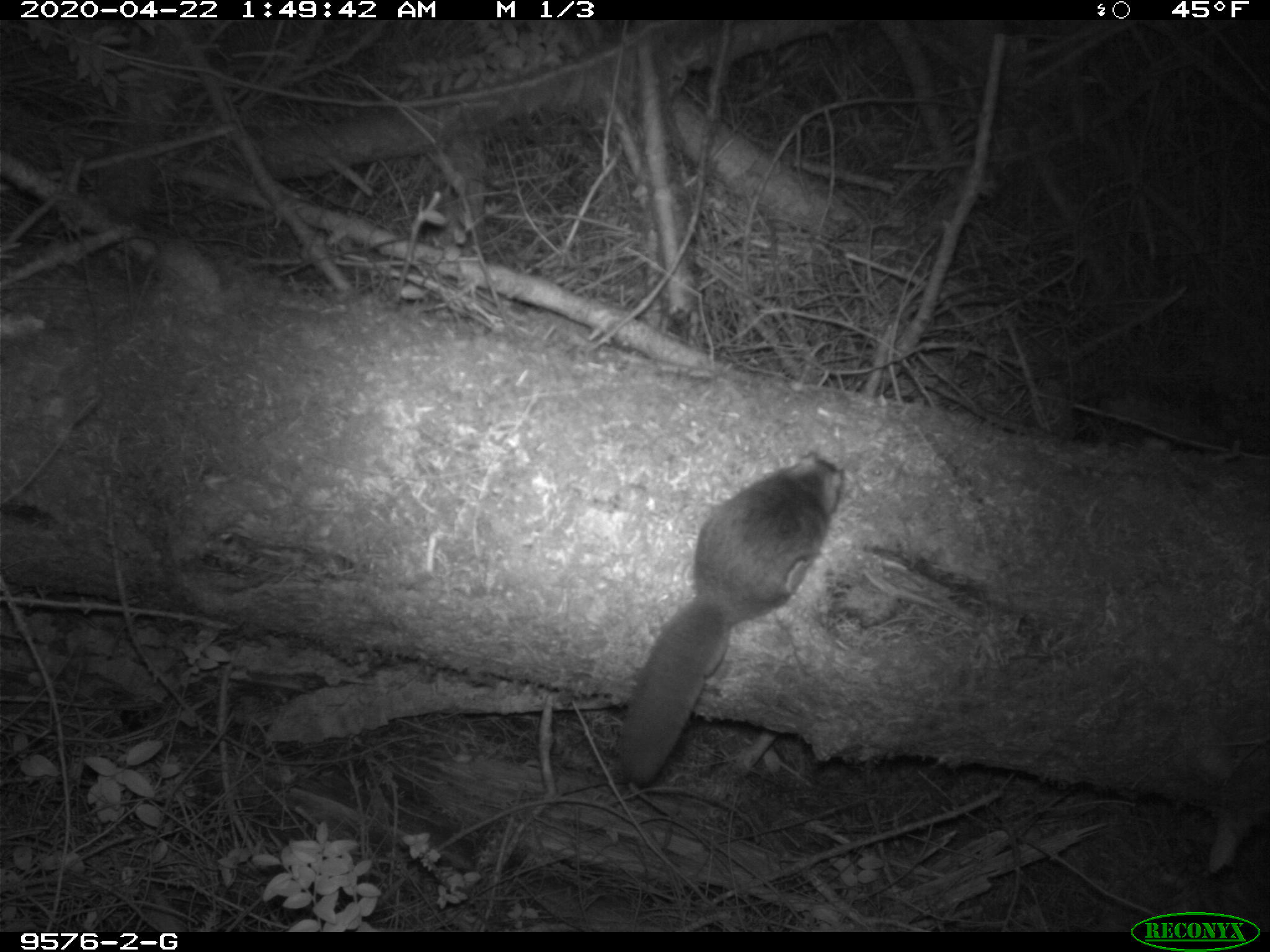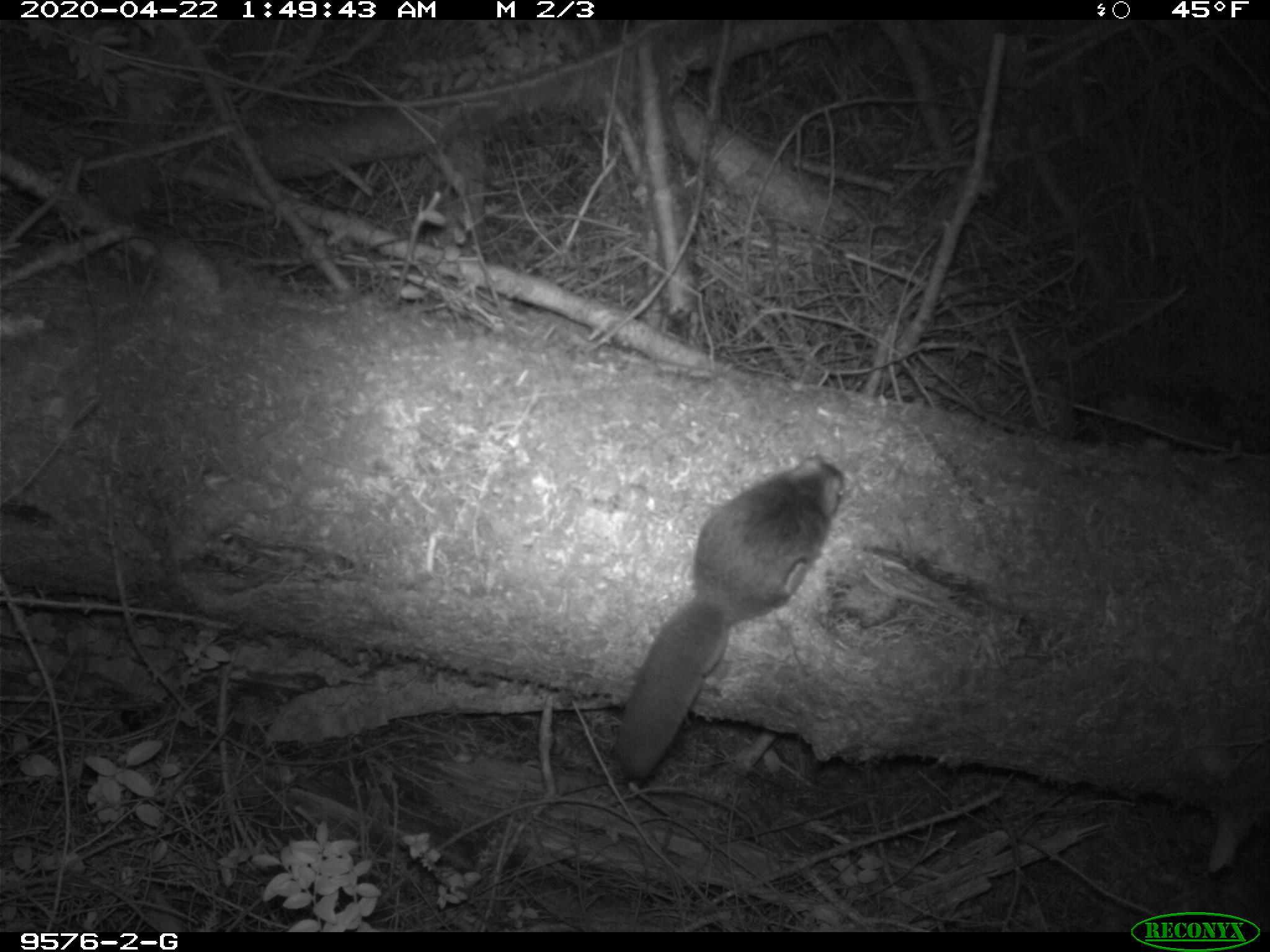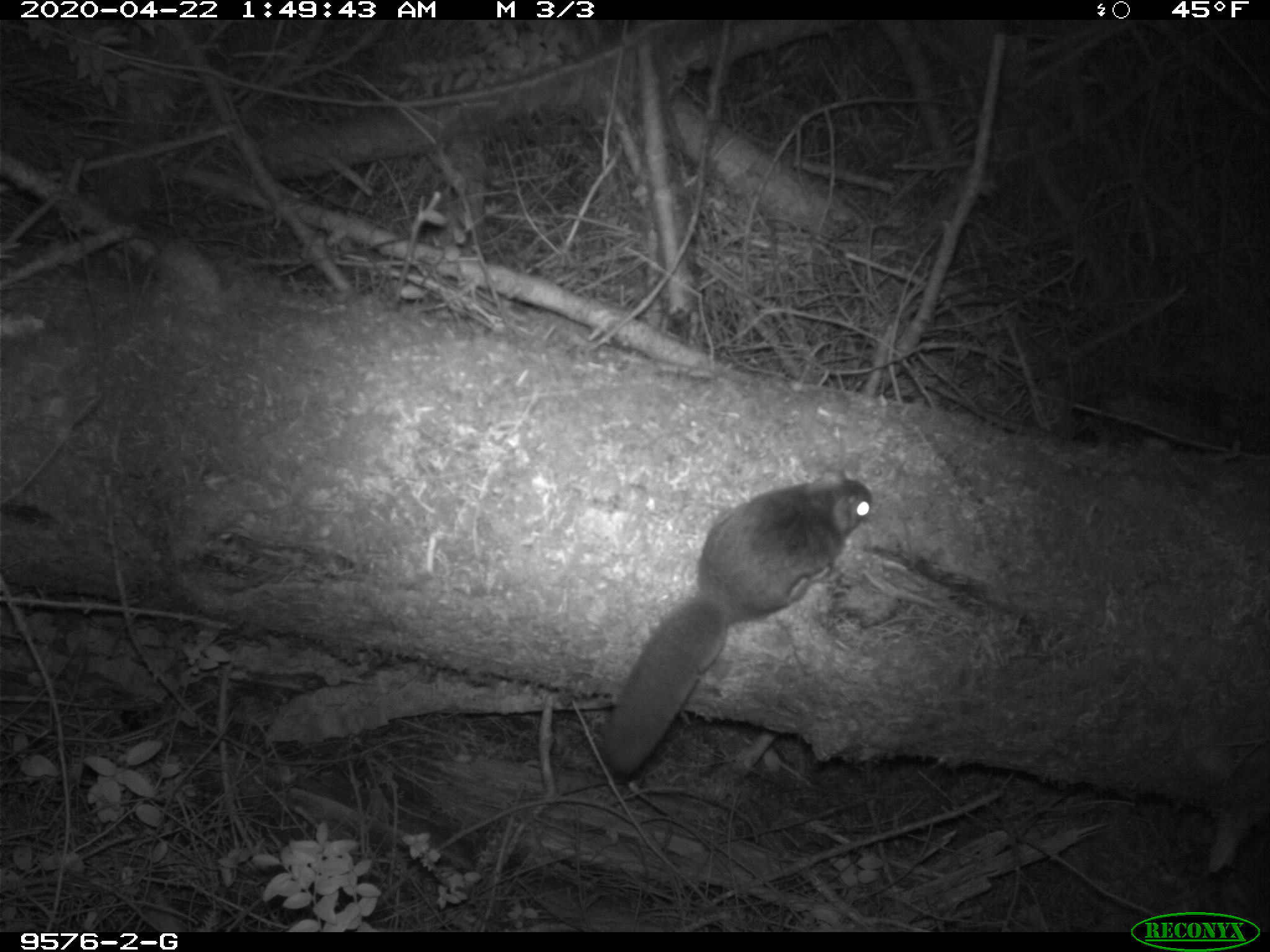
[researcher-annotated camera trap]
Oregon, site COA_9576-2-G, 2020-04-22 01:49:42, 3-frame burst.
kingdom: Animalia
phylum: Chordata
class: Mammalia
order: Rodentia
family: Sciuridae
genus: Glaucomys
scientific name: Glaucomys oregonensis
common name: humboldt's flying squirrel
Humboldt's flying squirrel (Glaucomys oregonensis).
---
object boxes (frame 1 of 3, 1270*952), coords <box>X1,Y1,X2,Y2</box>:
humboldt's flying squirrel: <box>607,439,855,796</box>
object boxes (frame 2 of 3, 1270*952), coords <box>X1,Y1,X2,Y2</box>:
humboldt's flying squirrel: <box>603,443,858,795</box>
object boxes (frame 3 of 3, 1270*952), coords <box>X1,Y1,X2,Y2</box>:
humboldt's flying squirrel: <box>591,463,880,787</box>